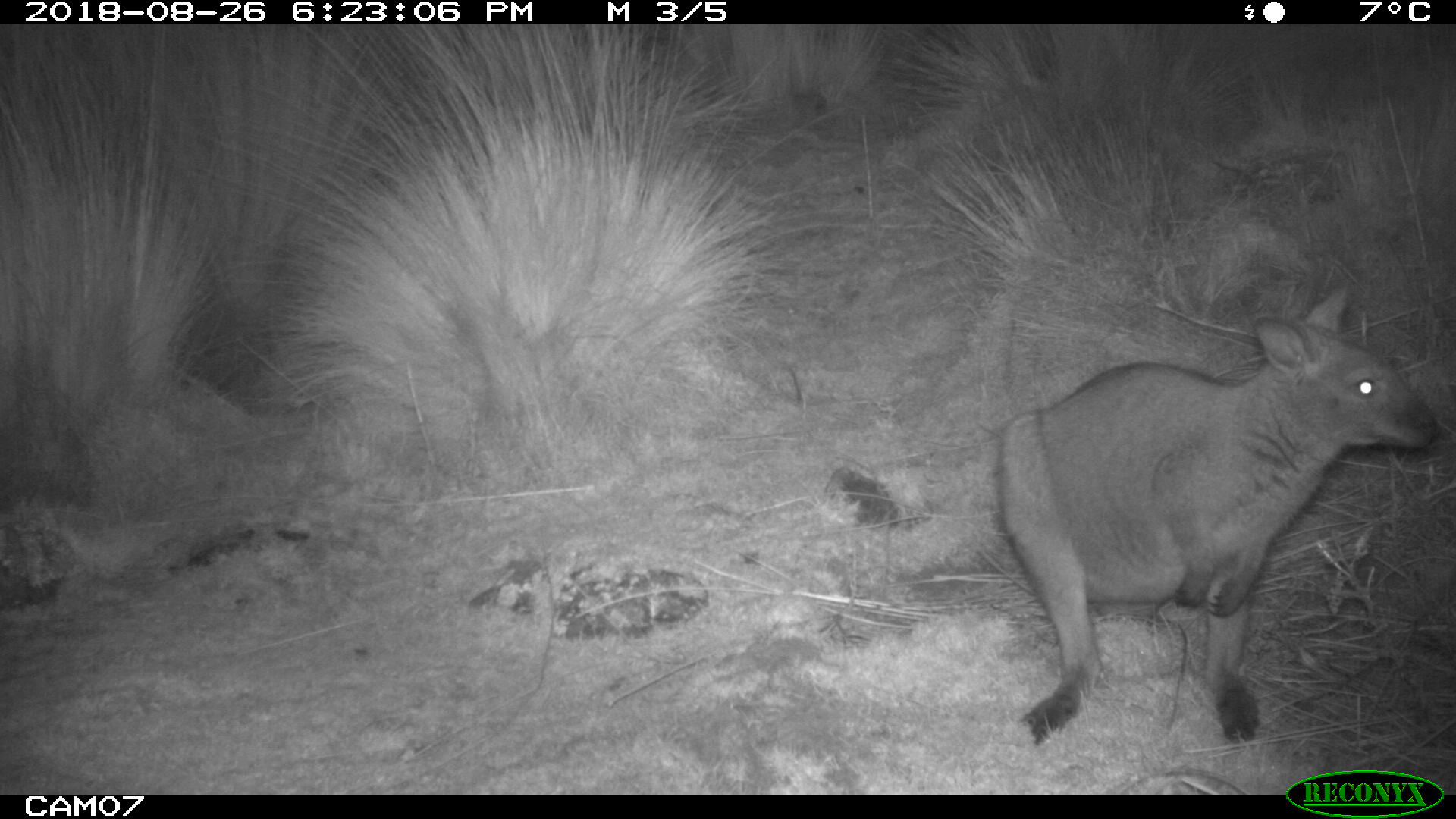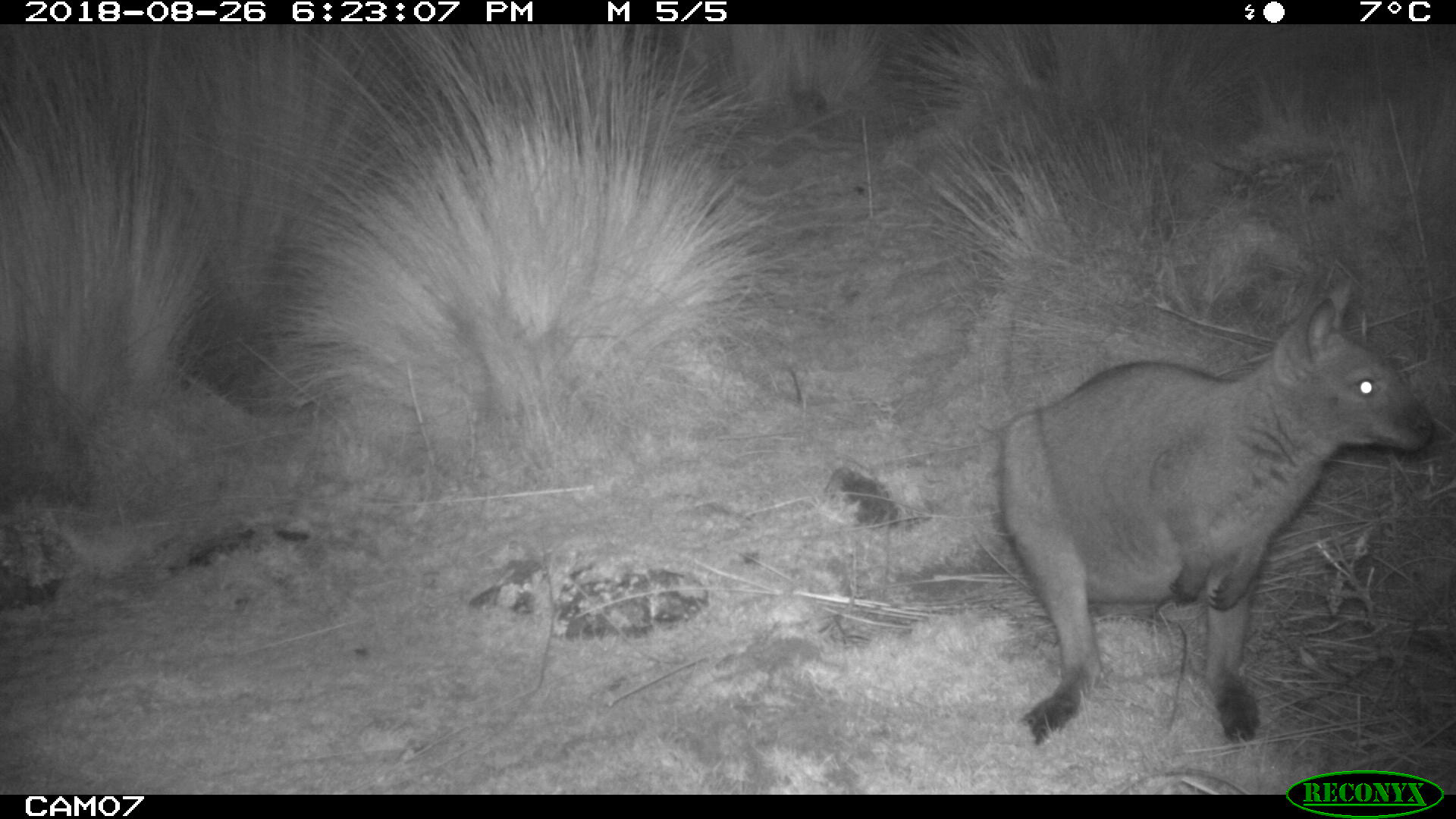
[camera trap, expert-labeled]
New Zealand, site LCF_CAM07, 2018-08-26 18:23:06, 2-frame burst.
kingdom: Animalia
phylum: Chordata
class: Mammalia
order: Diprotodontia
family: Macropodidae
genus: Notamacropus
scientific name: Notamacropus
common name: wallaby